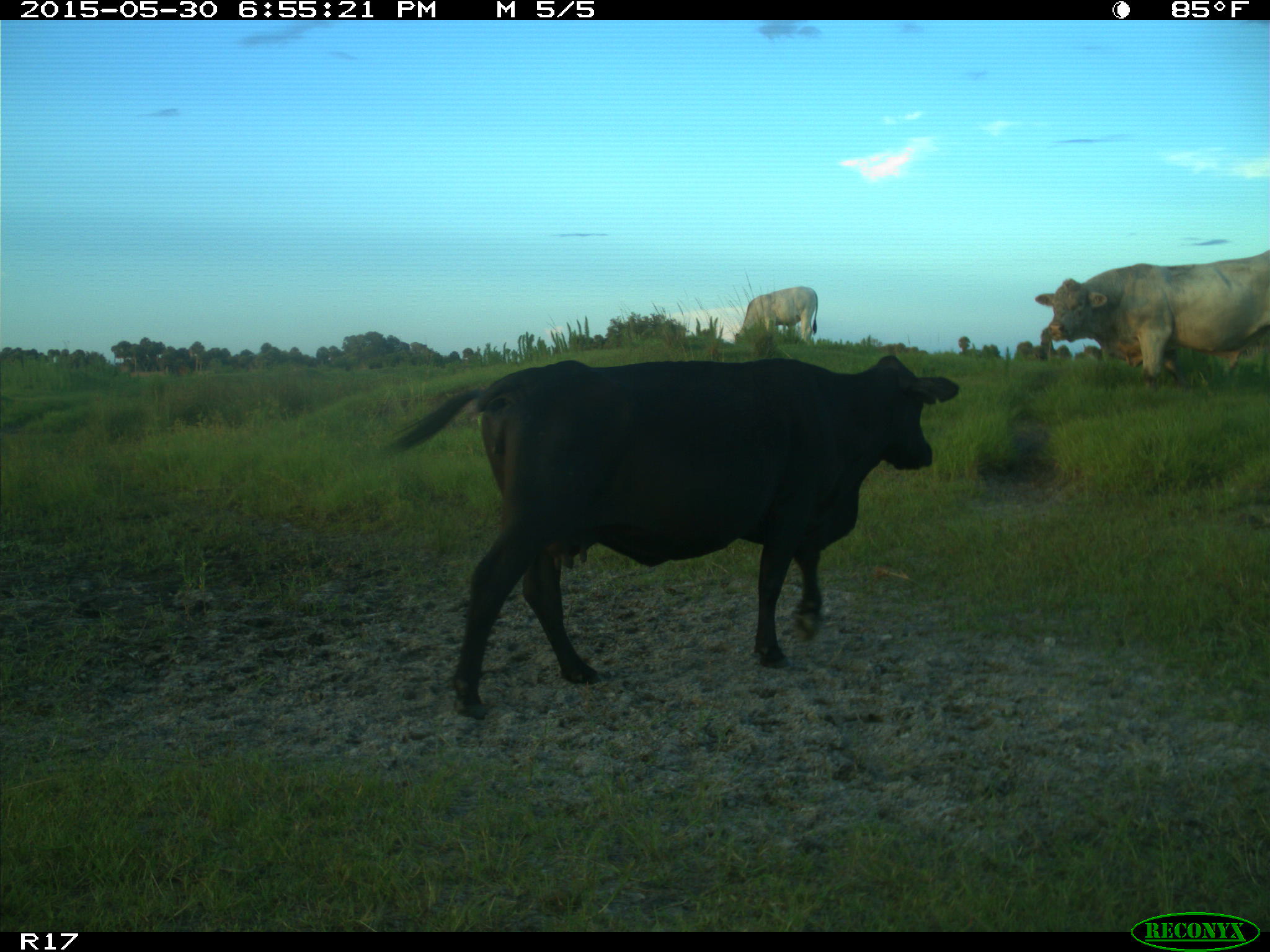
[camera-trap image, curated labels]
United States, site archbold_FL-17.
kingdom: Animalia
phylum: Chordata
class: Mammalia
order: Artiodactyla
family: Bovidae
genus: Bos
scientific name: Bos taurus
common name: domestic cow